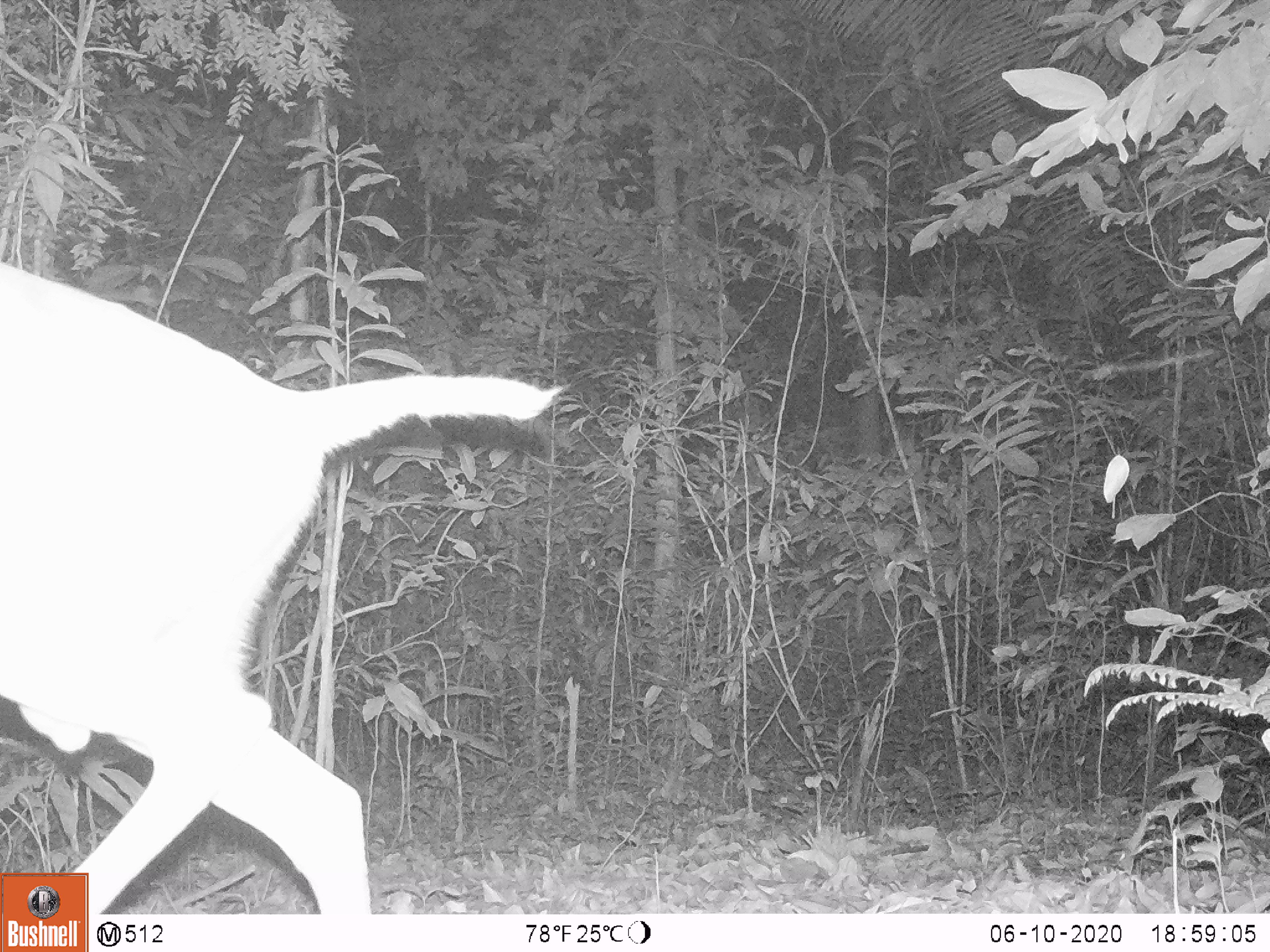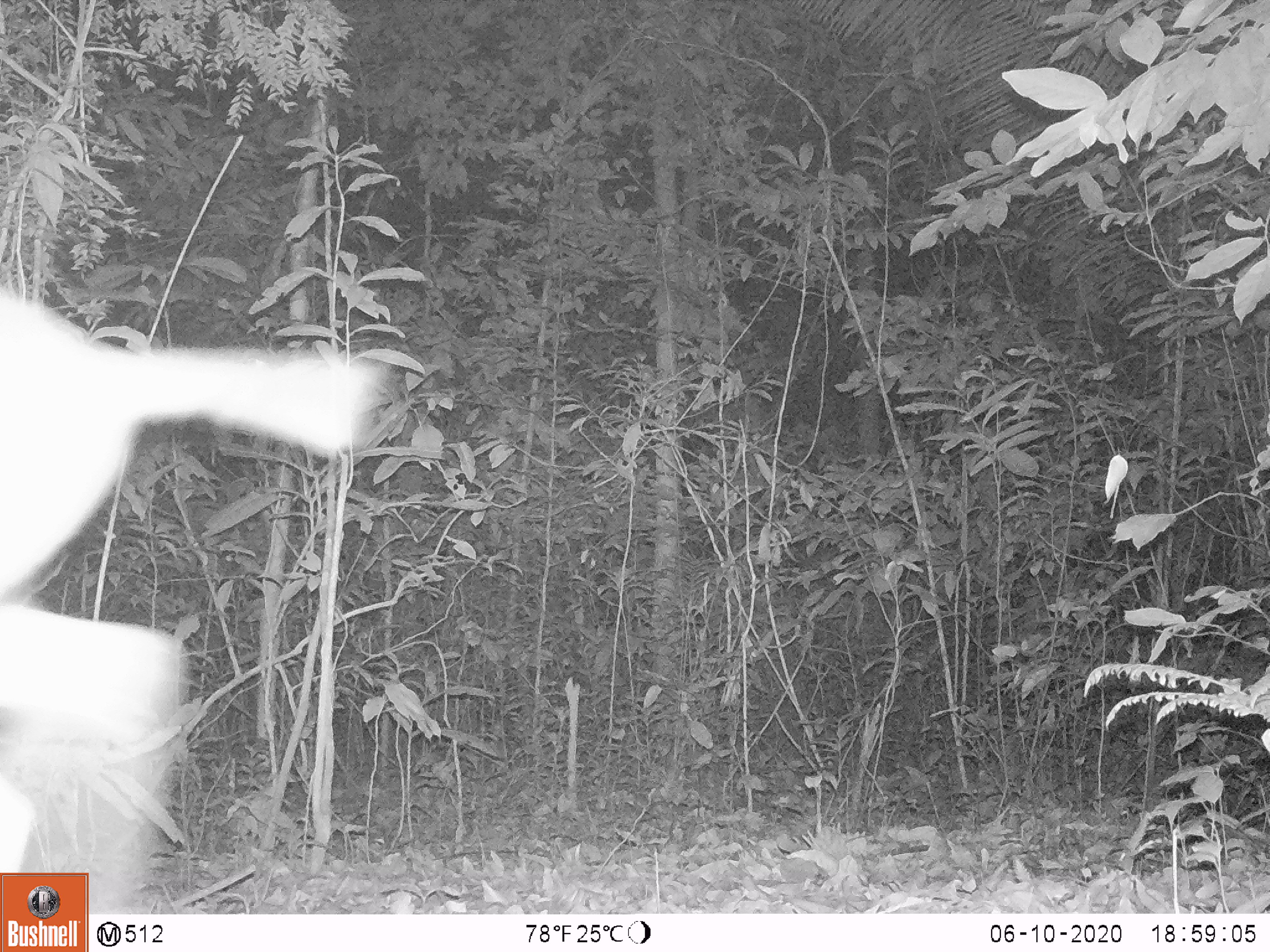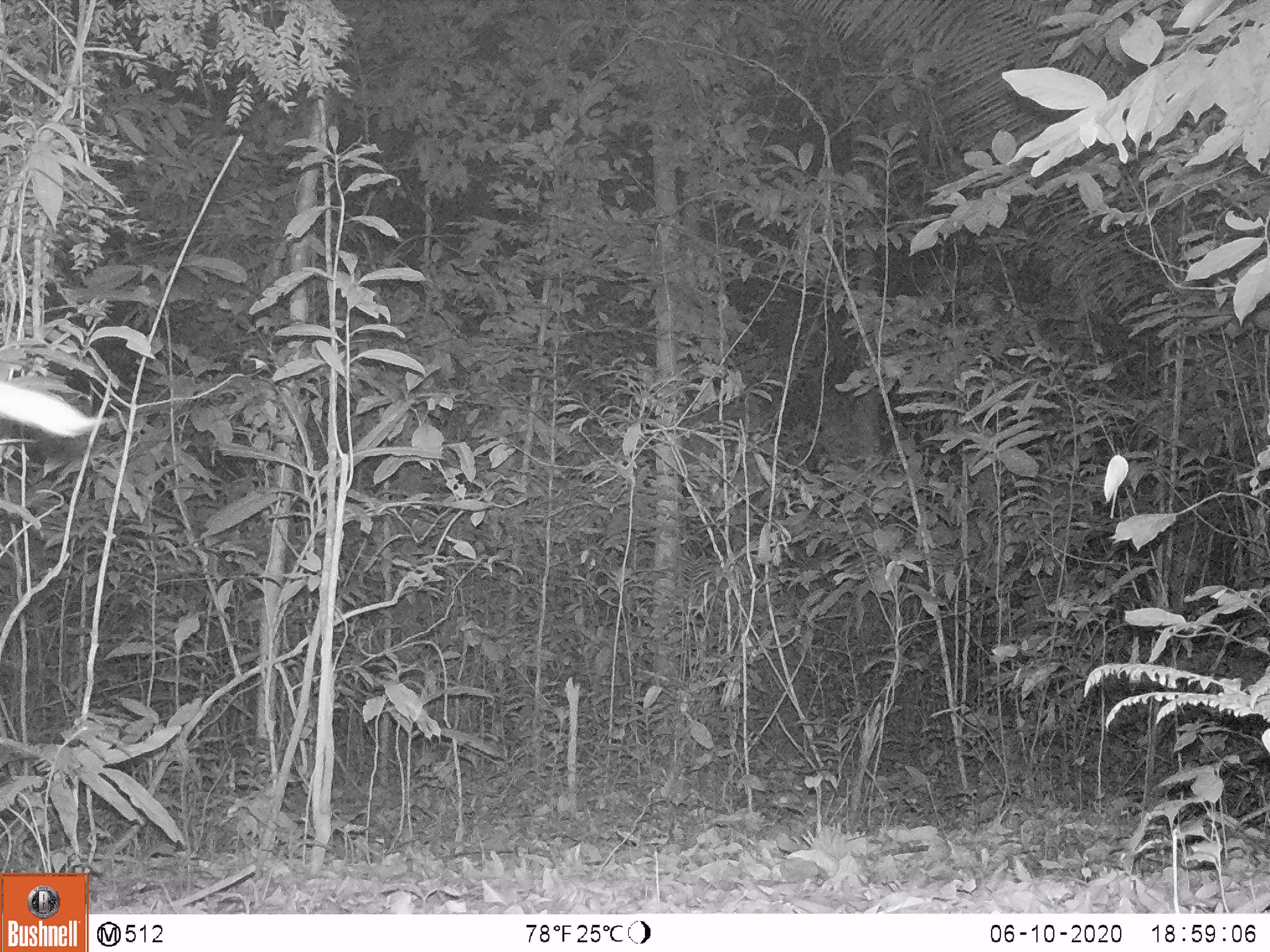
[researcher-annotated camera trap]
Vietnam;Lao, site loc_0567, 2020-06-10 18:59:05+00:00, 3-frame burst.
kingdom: Animalia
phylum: Chordata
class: Mammalia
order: Artiodactyla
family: Cervidae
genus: Muntiacus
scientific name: Muntiacus rooseveltorum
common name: roosevelt's muntjac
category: roosevelts muntjac group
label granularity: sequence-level